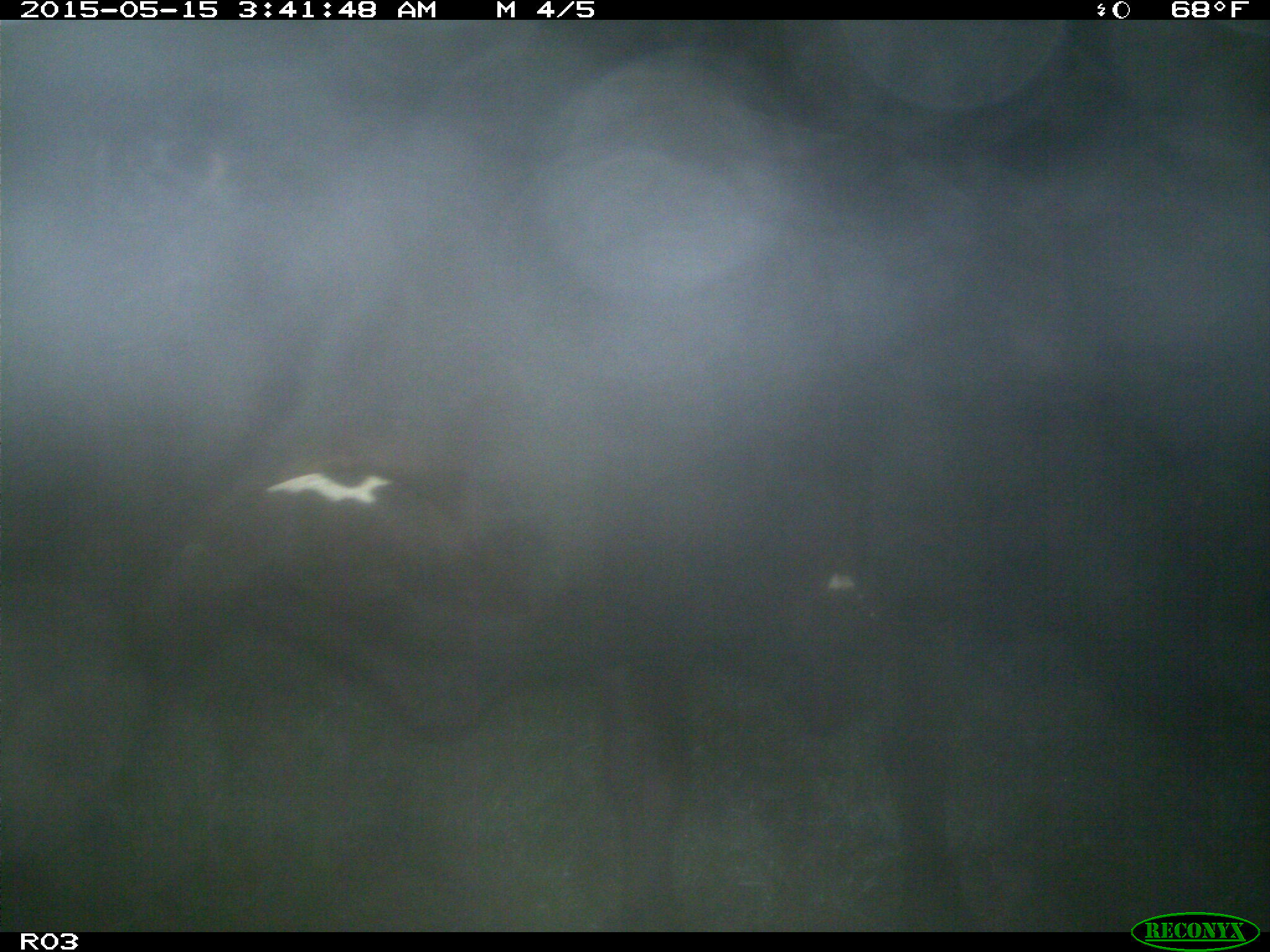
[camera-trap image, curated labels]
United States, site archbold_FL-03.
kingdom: Animalia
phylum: Chordata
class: Mammalia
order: Artiodactyla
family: Bovidae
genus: Bos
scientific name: Bos taurus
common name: domestic cow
Bos taurus (domestic cow).